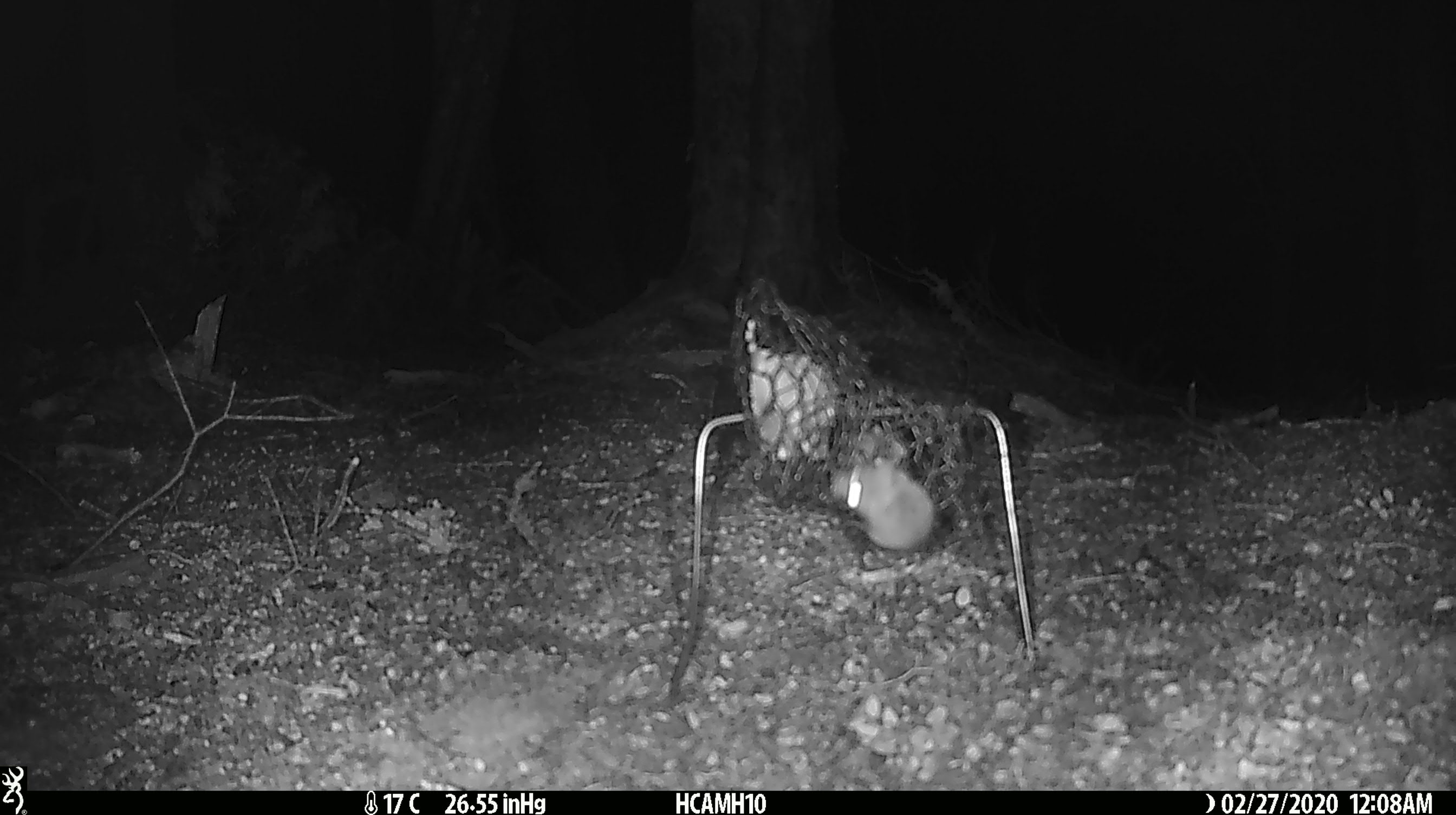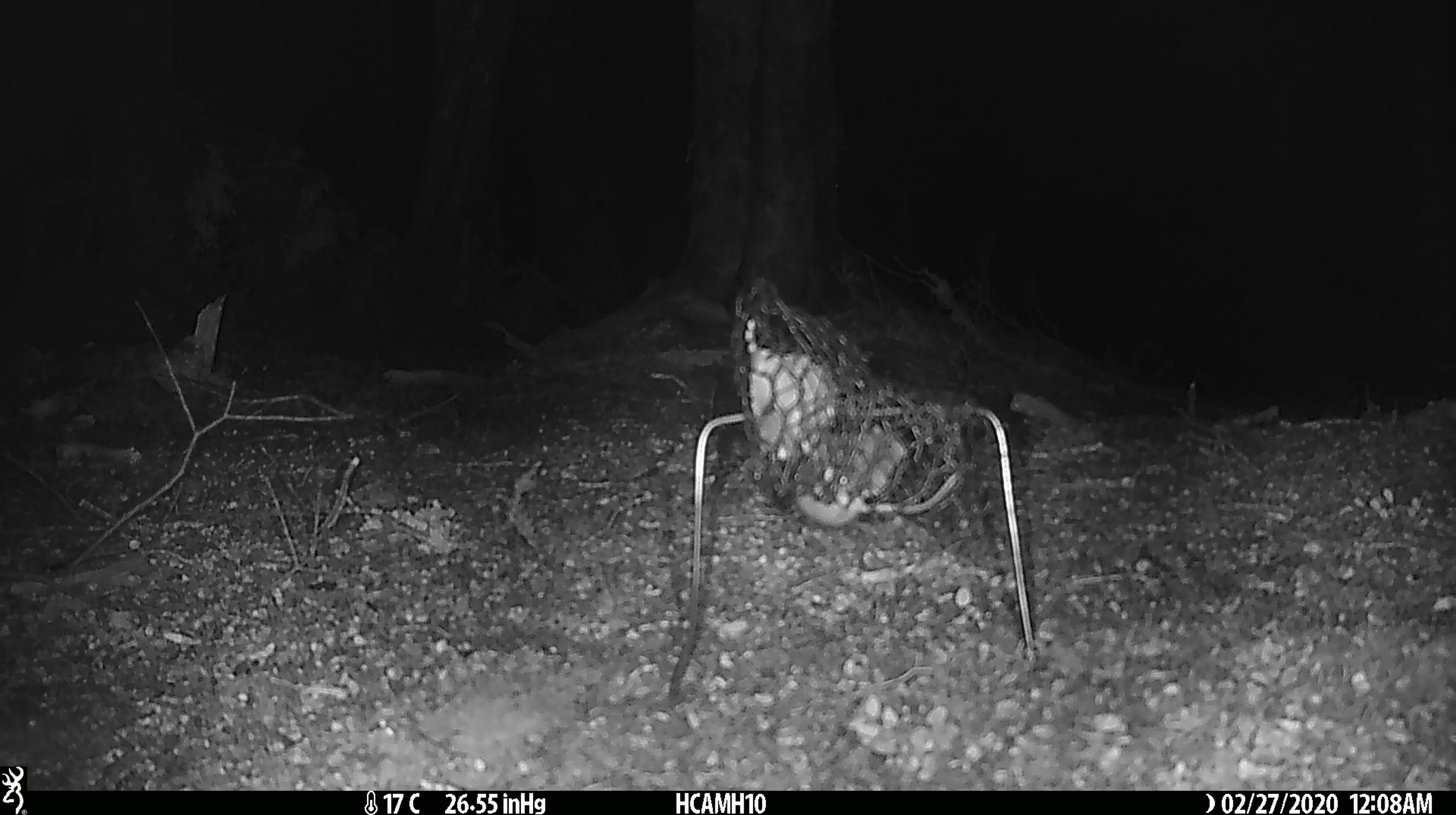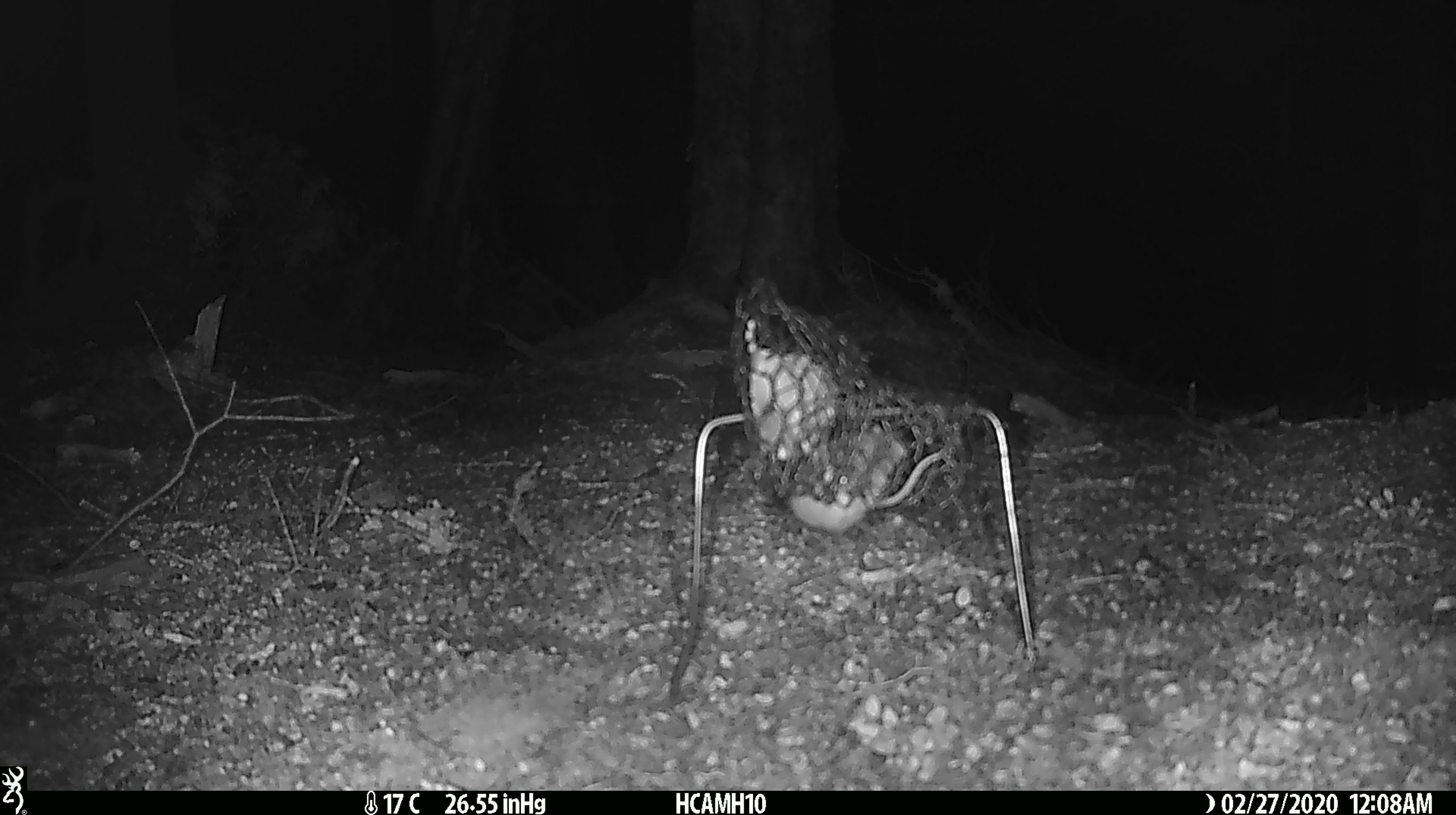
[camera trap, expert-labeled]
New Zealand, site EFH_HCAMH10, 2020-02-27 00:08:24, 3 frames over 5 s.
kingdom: Animalia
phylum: Chordata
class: Mammalia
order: Rodentia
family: Muridae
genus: Mus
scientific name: Mus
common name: mouse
Mouse (Mus).